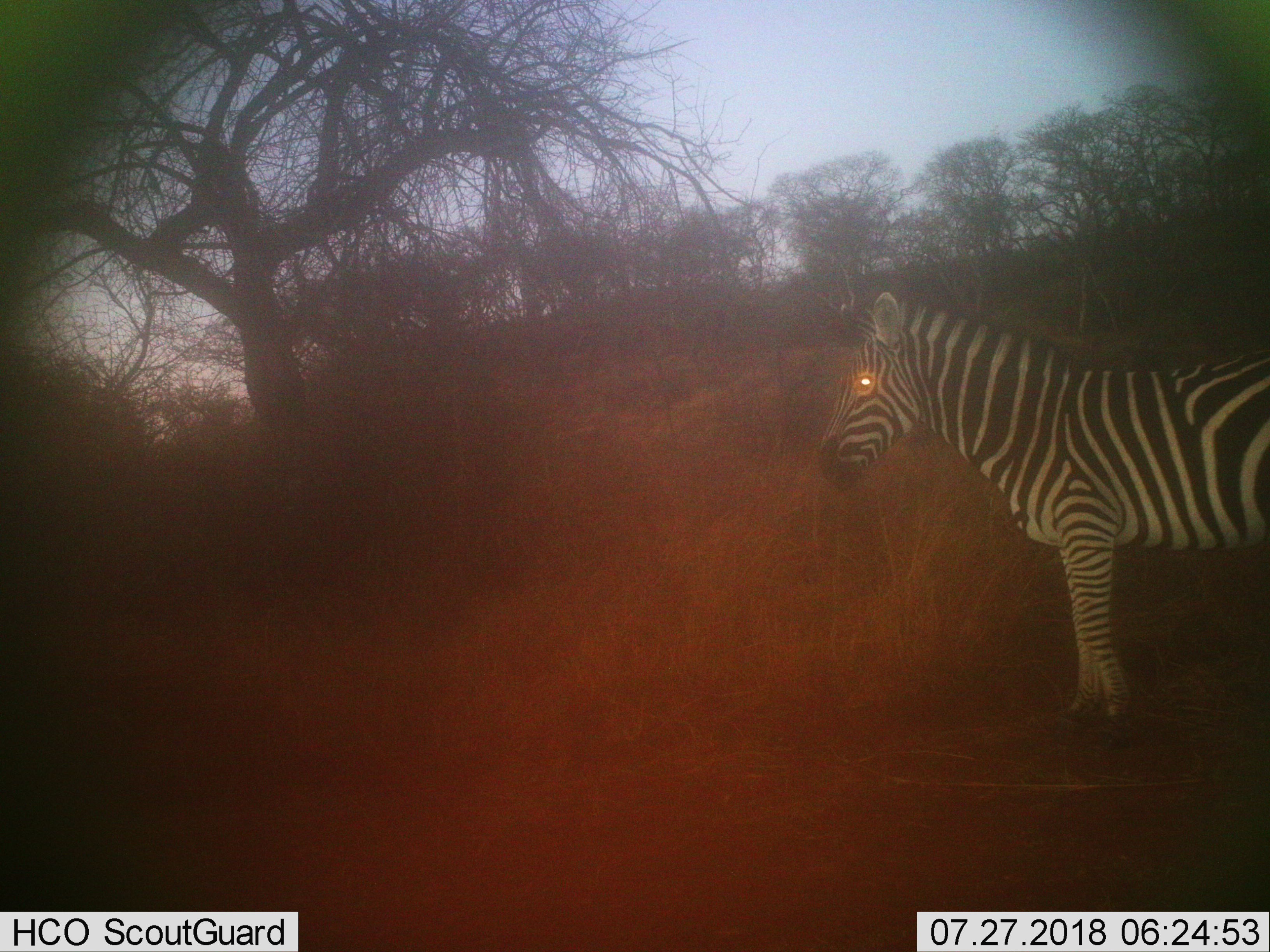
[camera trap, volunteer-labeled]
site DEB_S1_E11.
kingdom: Animalia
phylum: Chordata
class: Mammalia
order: Perissodactyla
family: Equidae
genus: Equus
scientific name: Equus quagga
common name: plains zebra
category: zebraplains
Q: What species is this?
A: Zebraplains (plains zebra) (Equus quagga).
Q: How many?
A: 1.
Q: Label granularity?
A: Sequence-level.